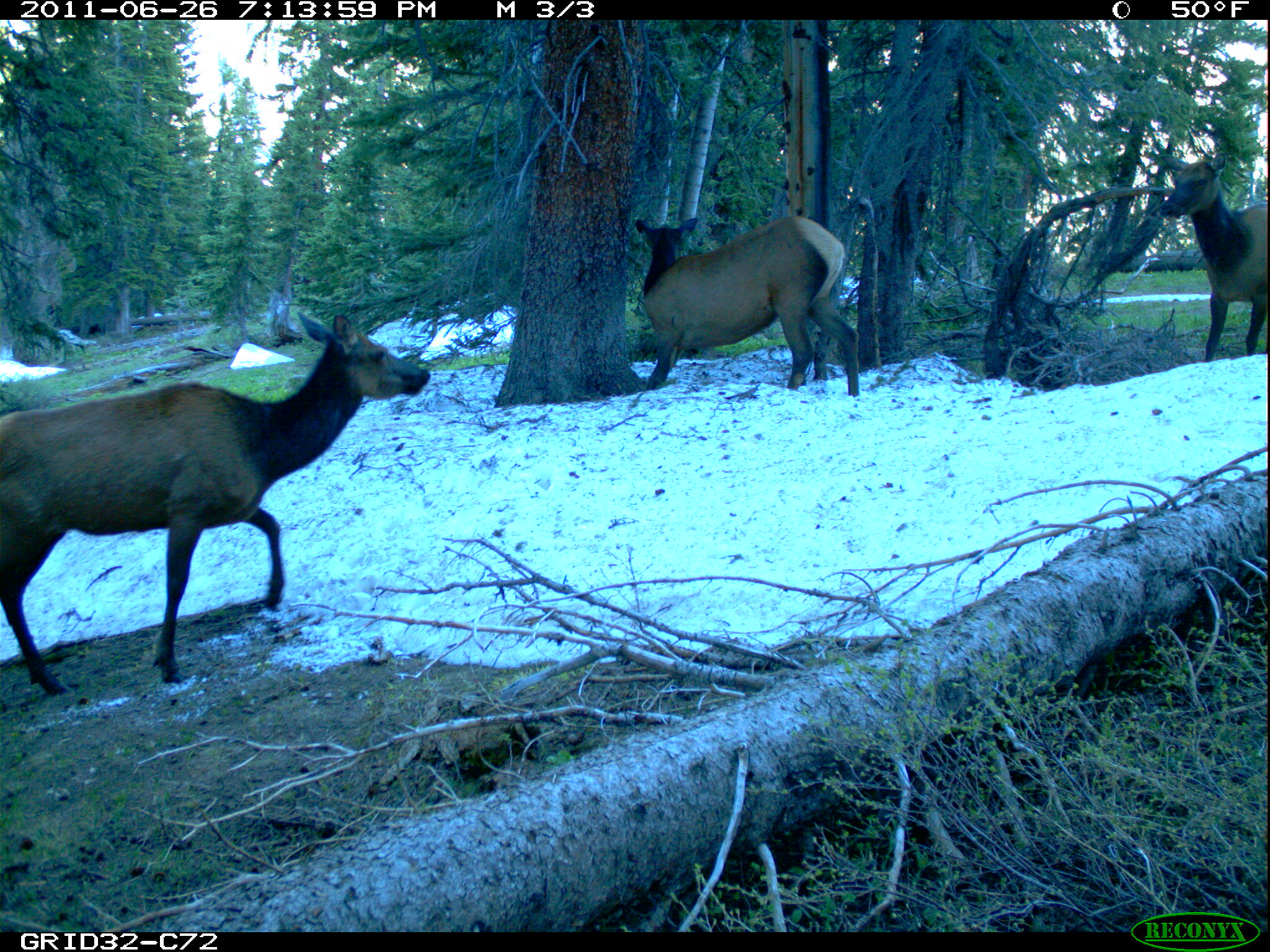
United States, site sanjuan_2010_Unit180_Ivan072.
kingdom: Animalia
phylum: Chordata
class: Mammalia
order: Artiodactyla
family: Cervidae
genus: Cervus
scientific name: Cervus elaphus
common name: red deer